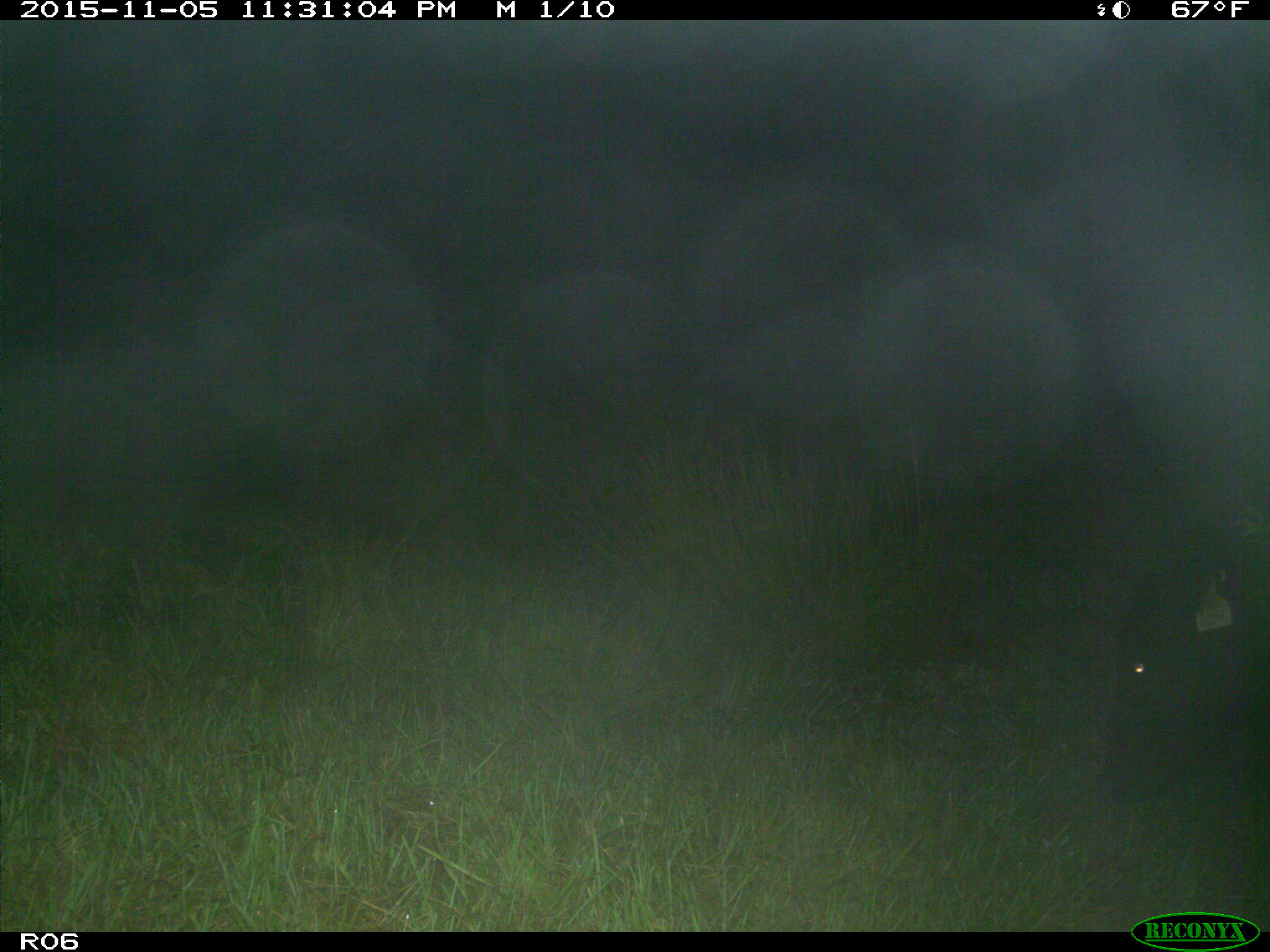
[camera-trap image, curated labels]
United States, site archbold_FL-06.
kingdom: Animalia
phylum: Chordata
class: Mammalia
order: Artiodactyla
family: Bovidae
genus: Bos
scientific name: Bos taurus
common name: domestic cow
Bos taurus (domestic cow).